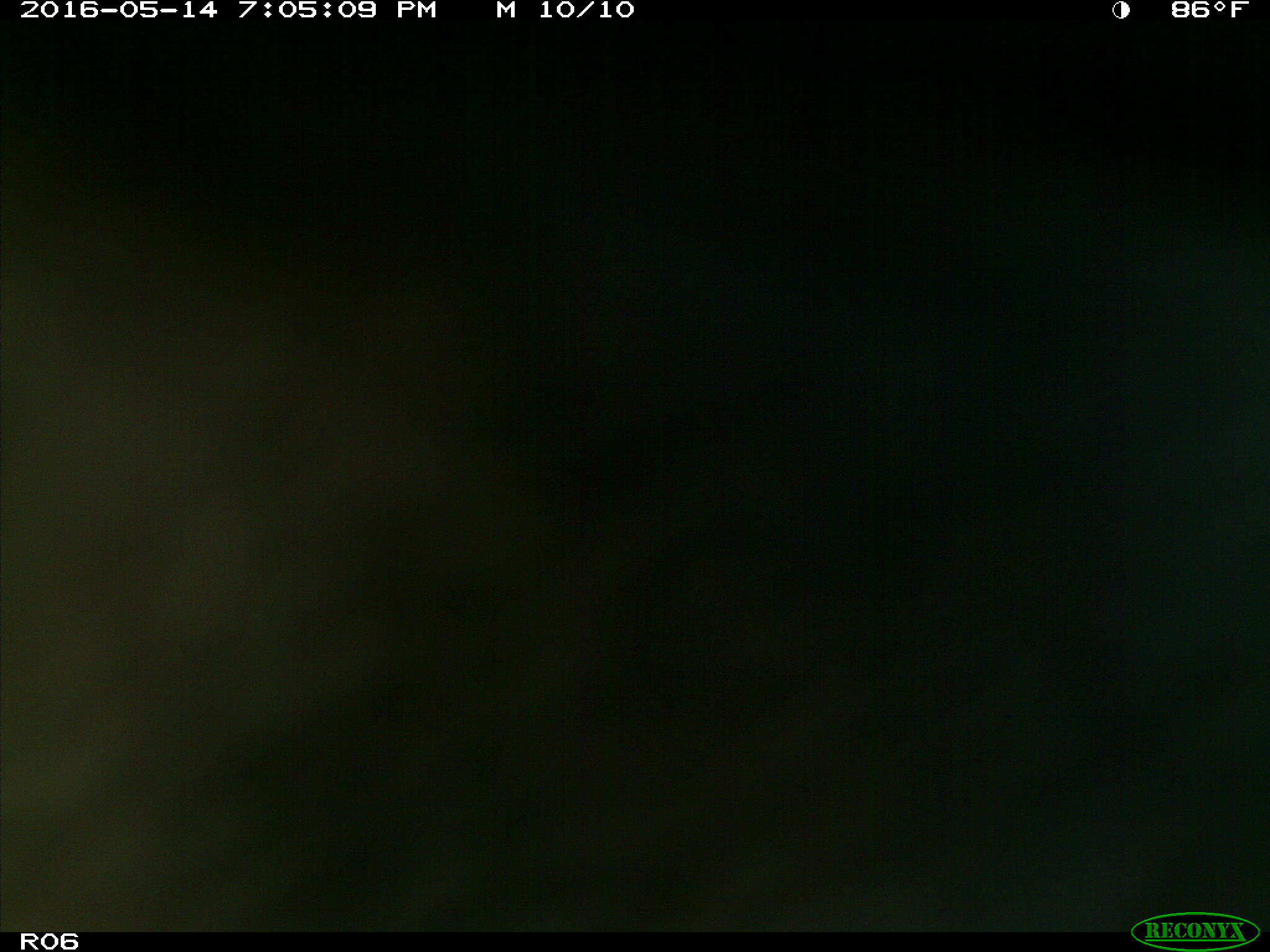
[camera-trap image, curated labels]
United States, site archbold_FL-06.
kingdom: Animalia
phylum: Chordata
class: Mammalia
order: Artiodactyla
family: Bovidae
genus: Bos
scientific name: Bos taurus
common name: domestic cow